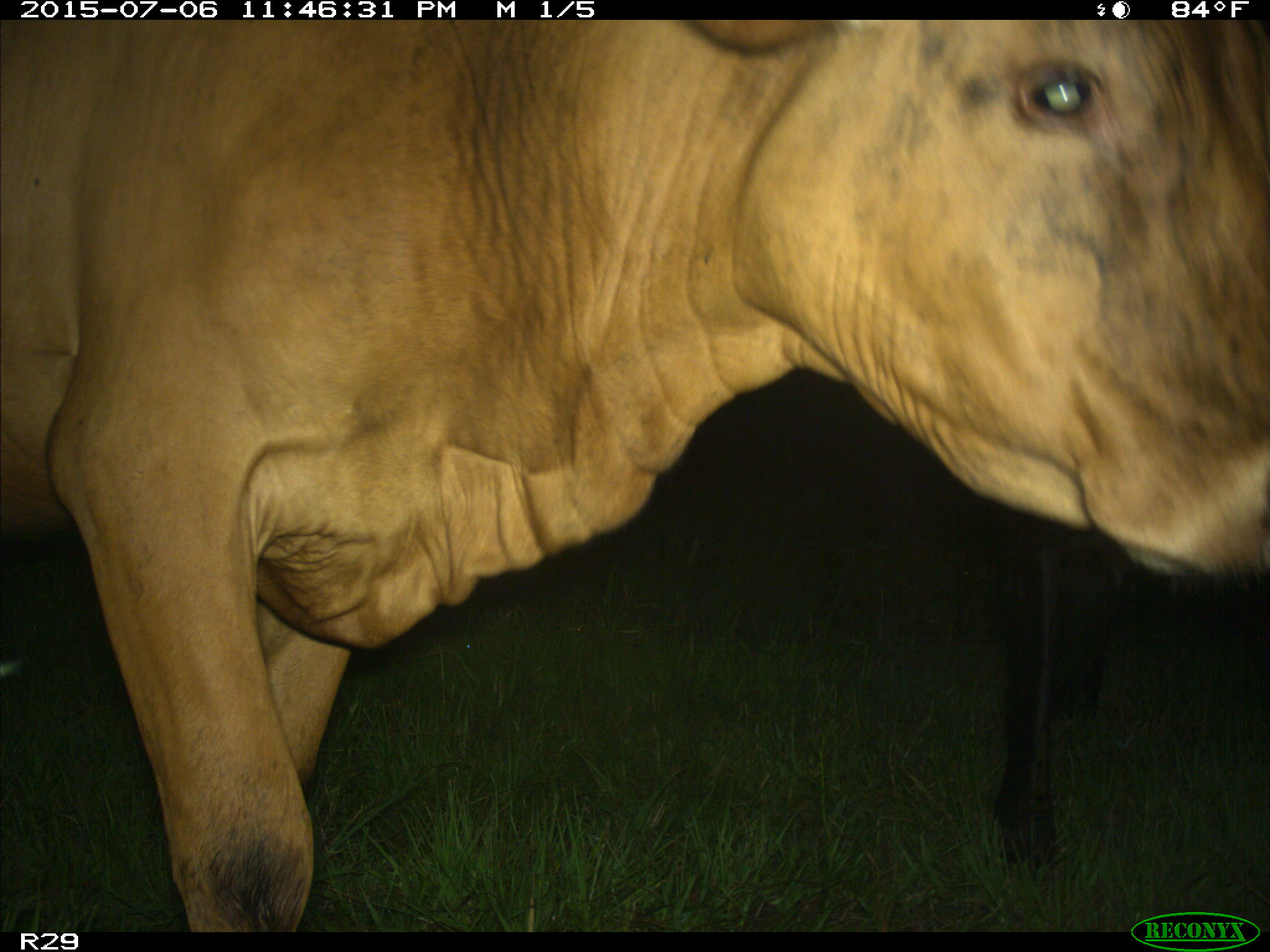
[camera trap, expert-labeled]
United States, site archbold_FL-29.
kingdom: Animalia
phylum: Chordata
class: Mammalia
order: Artiodactyla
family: Bovidae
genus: Bos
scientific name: Bos taurus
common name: domestic cow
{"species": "Bos taurus (domestic cow)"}